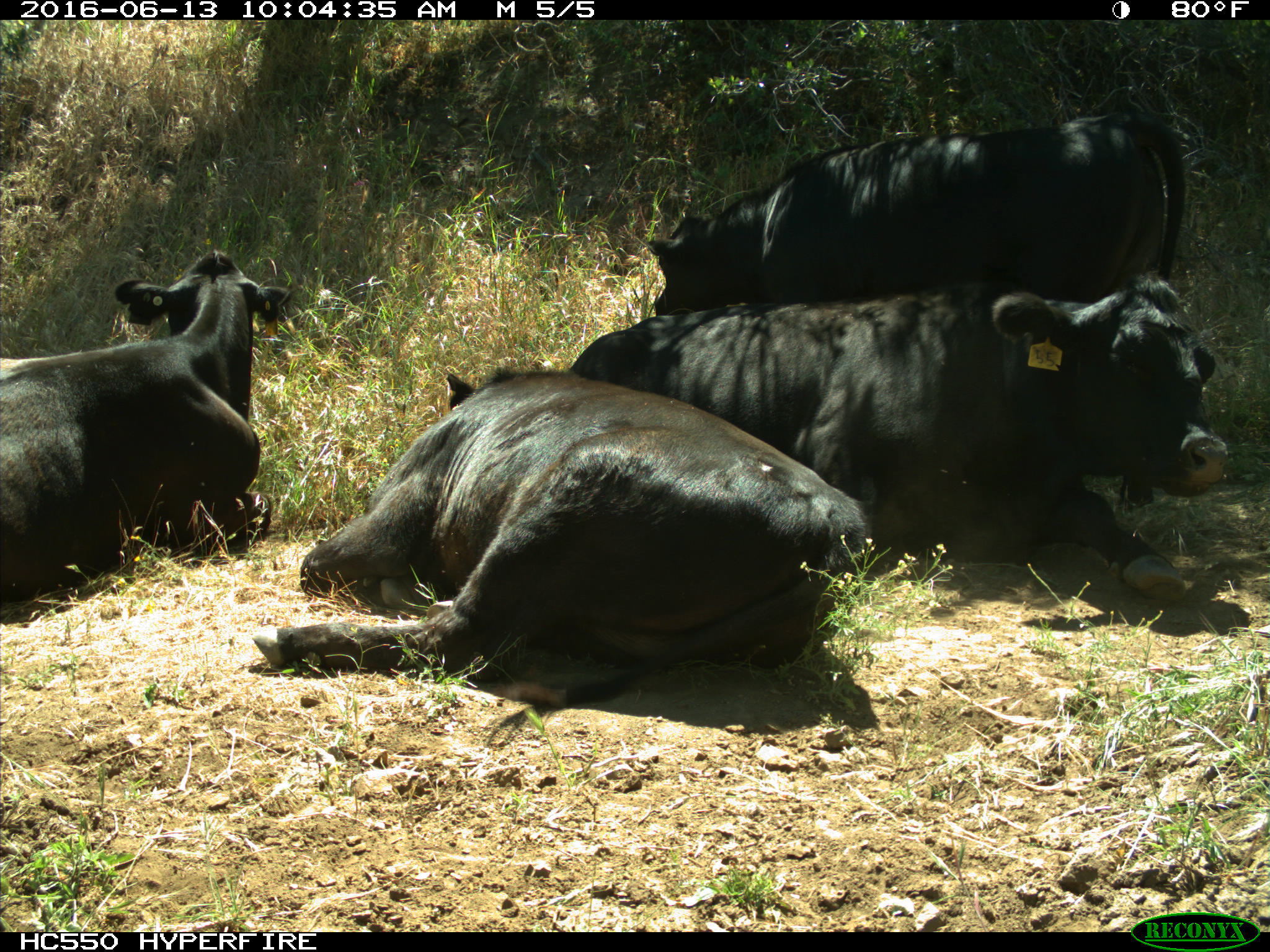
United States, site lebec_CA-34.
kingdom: Animalia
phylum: Chordata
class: Mammalia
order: Artiodactyla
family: Bovidae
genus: Bos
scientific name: Bos taurus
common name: domestic cow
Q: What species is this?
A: Bos taurus (domestic cow).